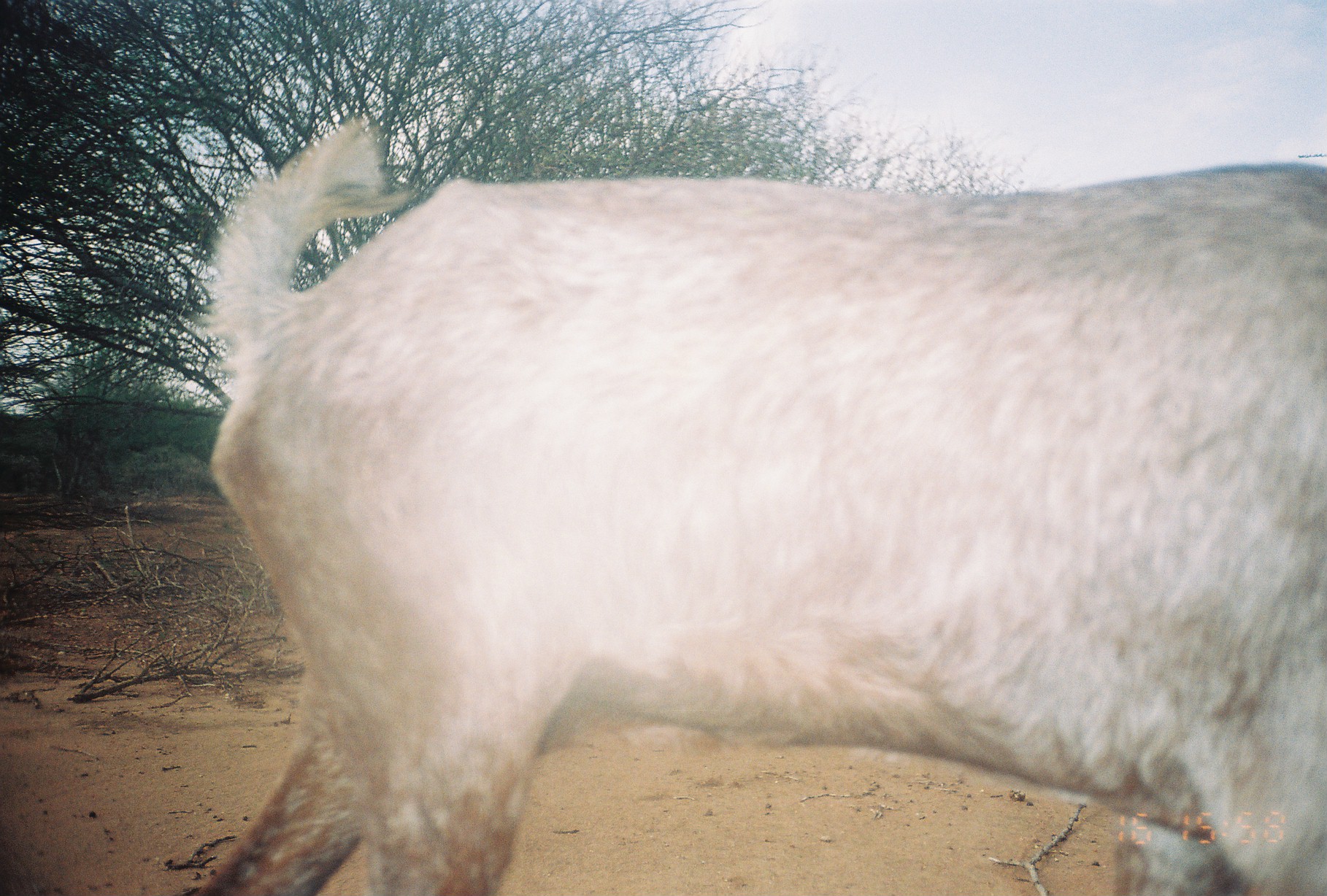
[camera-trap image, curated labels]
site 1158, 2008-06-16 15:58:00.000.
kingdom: Animalia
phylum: Chordata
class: Mammalia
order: Artiodactyla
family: Bovidae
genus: Capra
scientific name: Capra aegagrus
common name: wild goat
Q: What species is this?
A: Capra aegagrus (wild goat).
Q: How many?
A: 1.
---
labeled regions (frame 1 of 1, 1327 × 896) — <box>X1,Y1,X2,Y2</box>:
capra aegagrus: <box>181,106,1326,895</box>